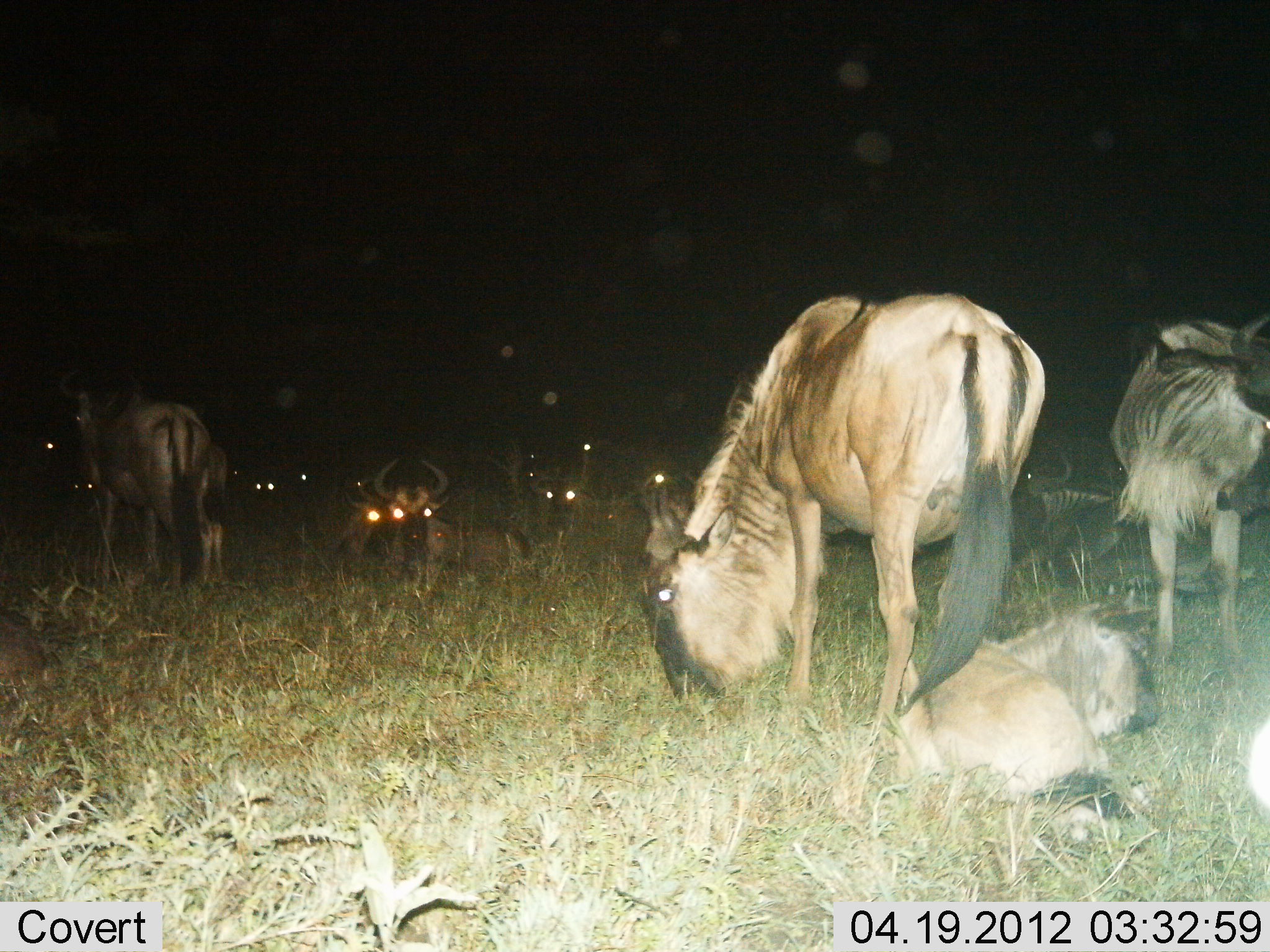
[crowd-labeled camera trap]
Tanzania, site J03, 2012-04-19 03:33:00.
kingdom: Animalia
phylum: Chordata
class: Mammalia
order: Artiodactyla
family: Bovidae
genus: Connochaetes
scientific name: Connochaetes taurinus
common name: blue wildebeest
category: wildebeest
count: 11-50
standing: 70%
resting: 90%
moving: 10%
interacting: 0%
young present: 33%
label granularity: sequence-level